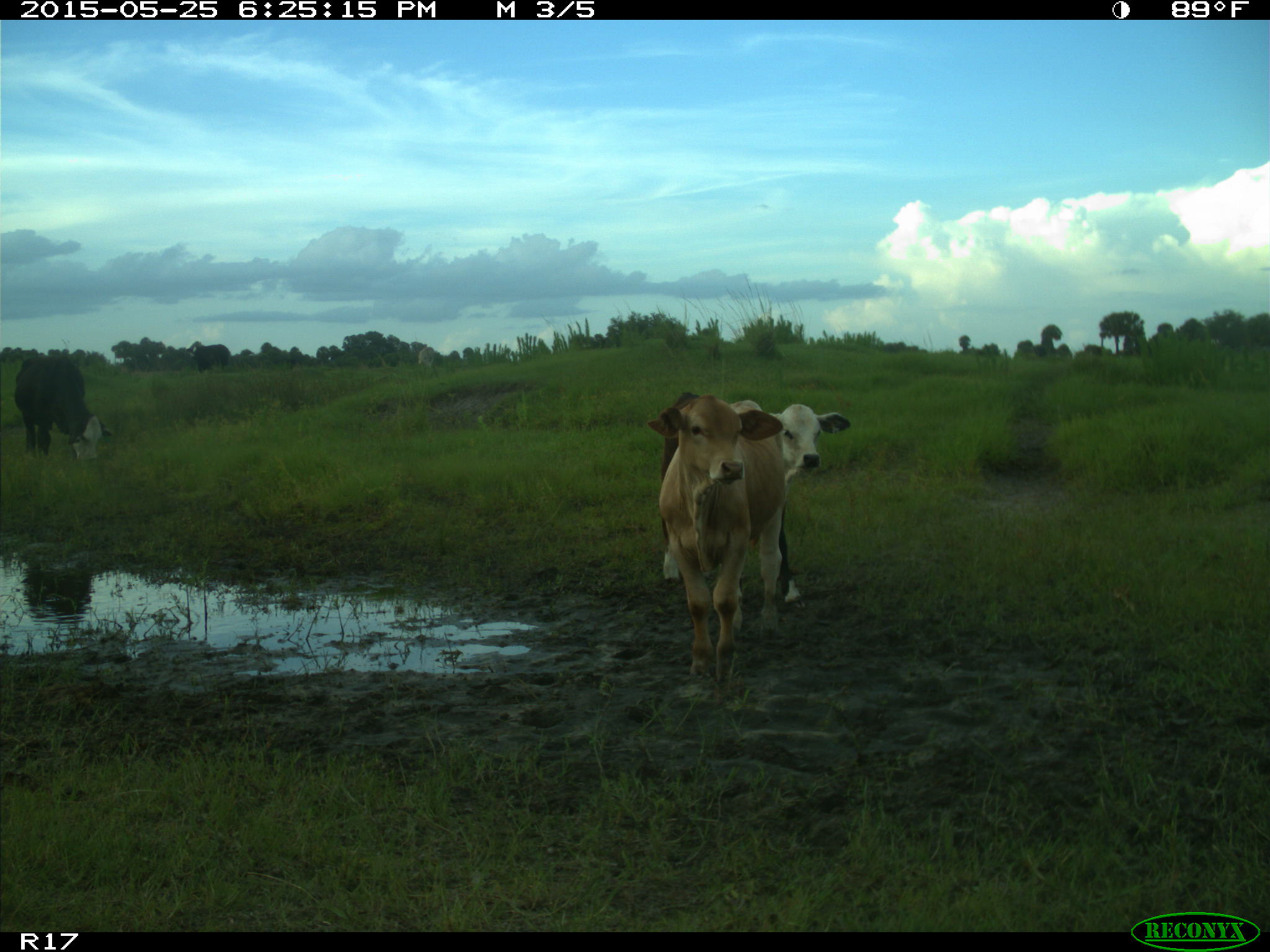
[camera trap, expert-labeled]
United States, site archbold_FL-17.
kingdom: Animalia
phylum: Chordata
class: Mammalia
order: Artiodactyla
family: Bovidae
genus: Bos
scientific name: Bos taurus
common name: domestic cow